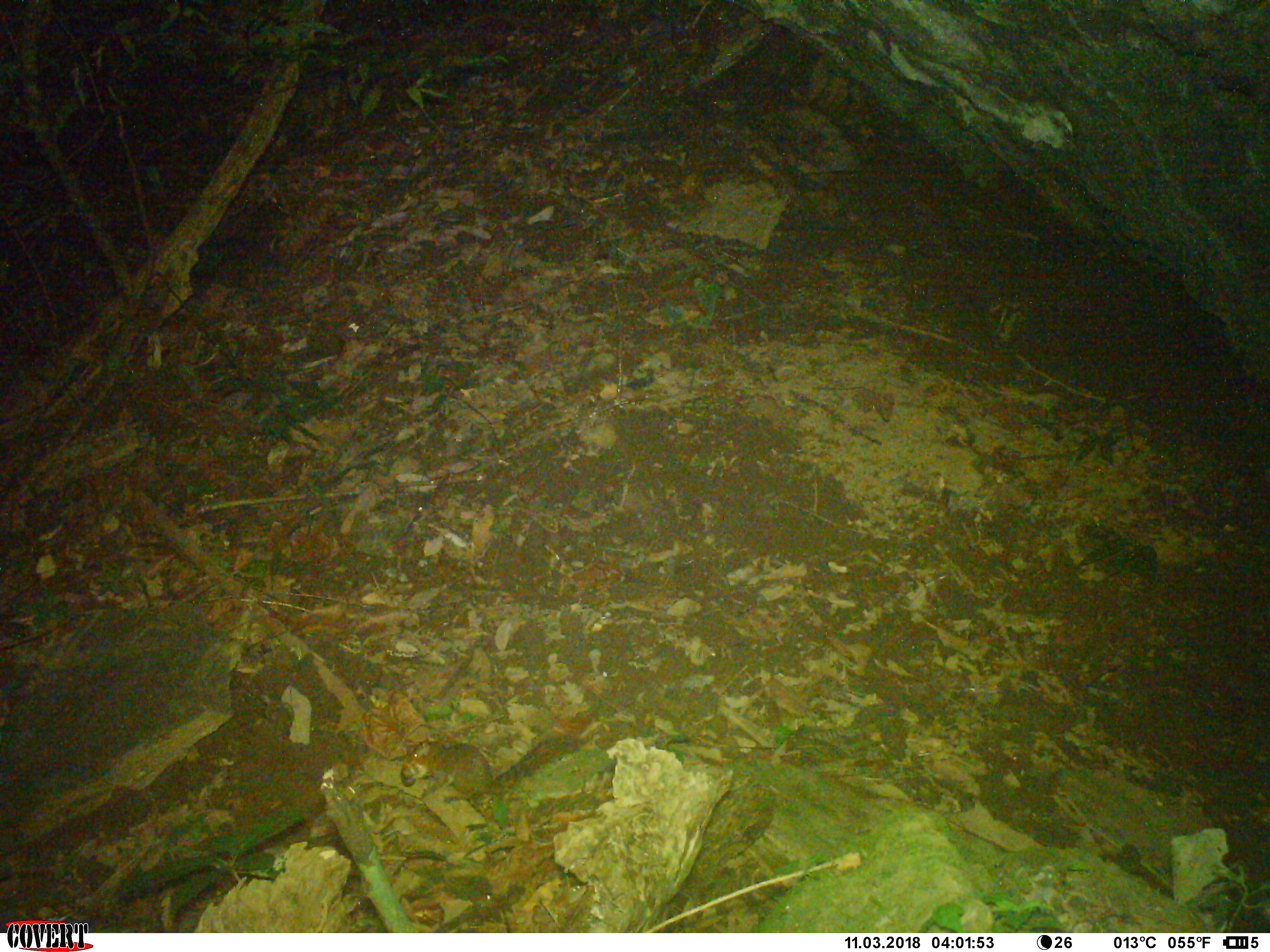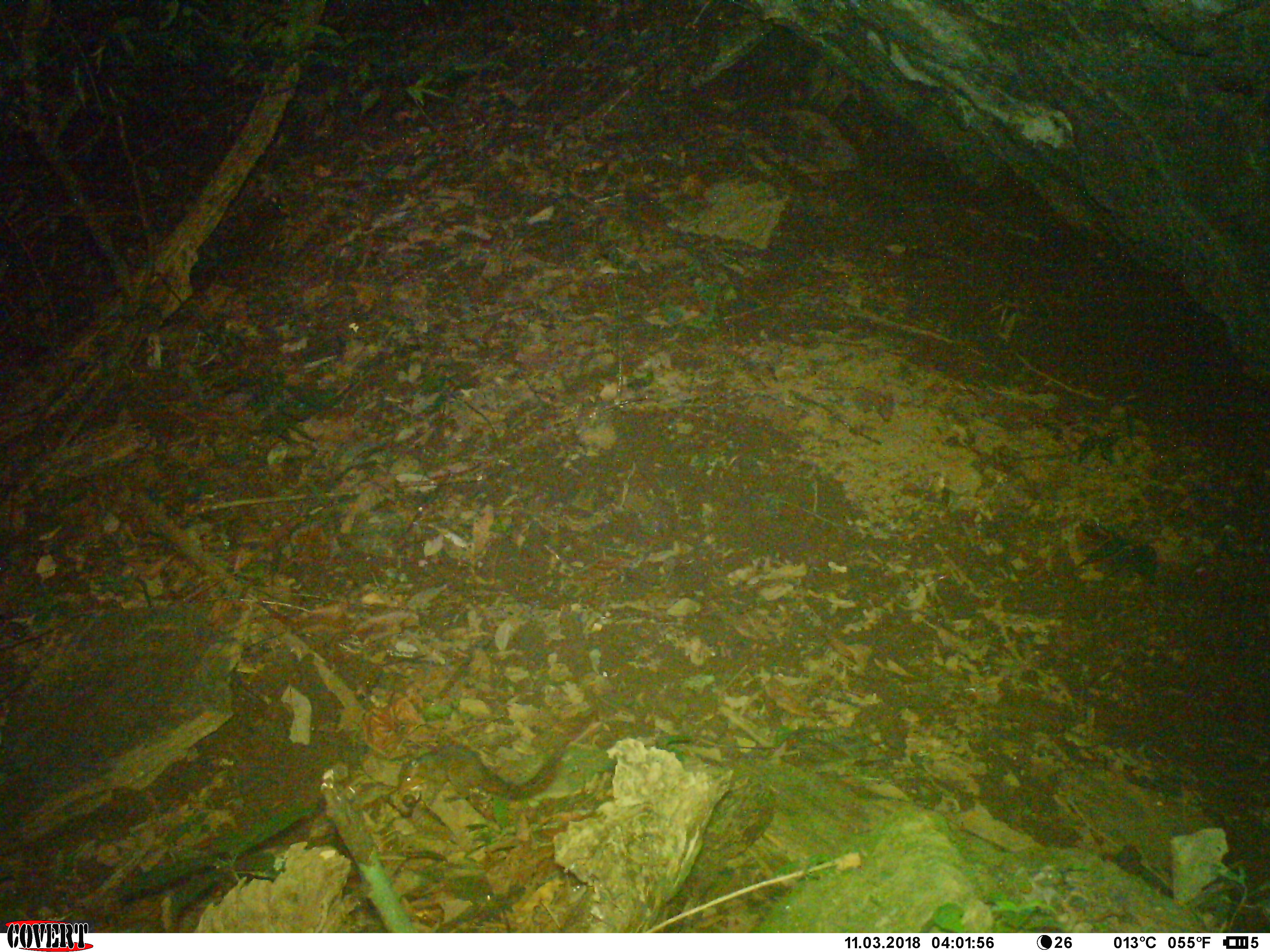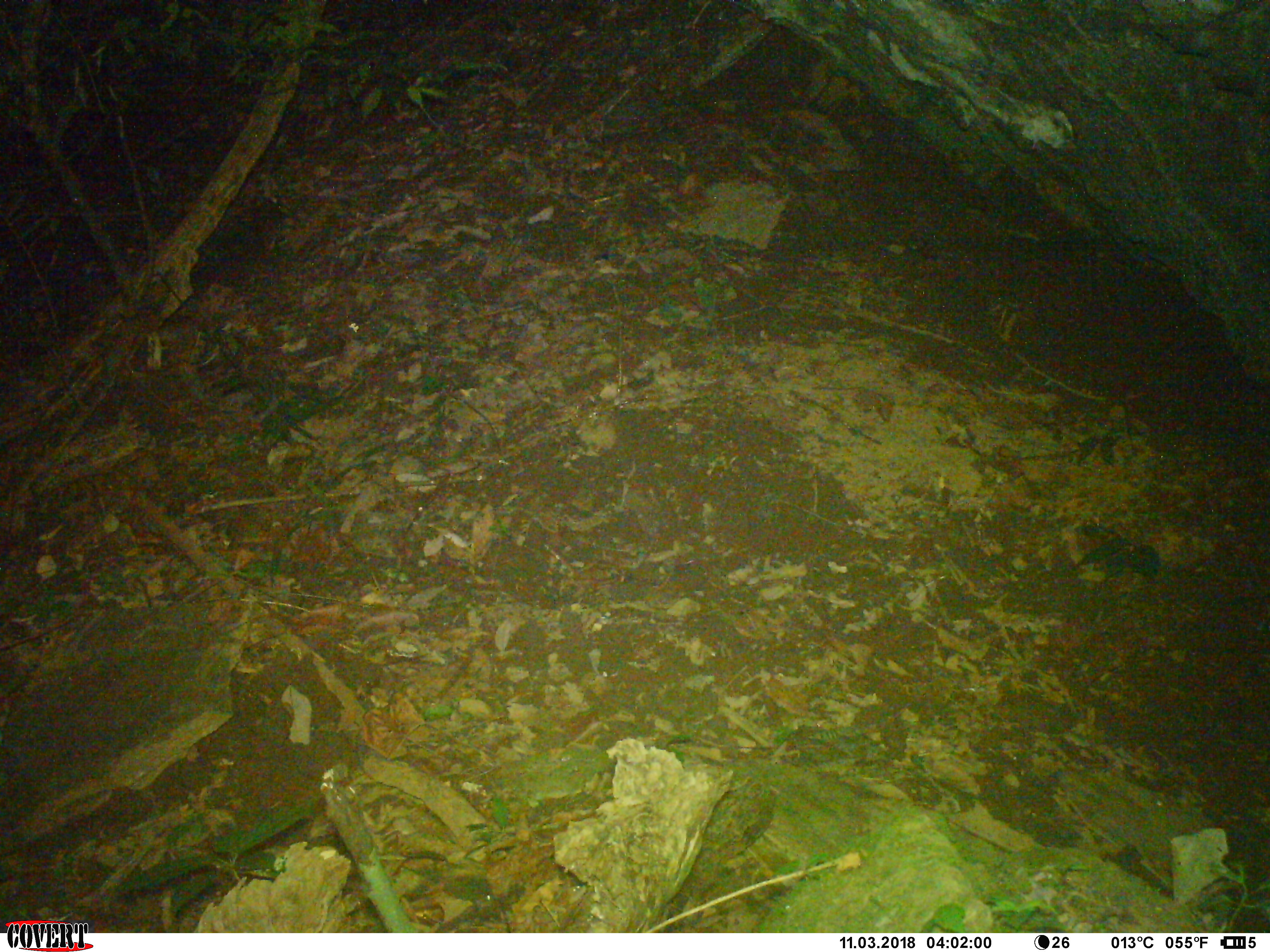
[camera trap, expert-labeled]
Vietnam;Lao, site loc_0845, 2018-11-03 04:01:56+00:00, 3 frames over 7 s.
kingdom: Animalia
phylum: Chordata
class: Mammalia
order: Rodentia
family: Sciuridae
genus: Dremomys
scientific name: Dremomys rufigenis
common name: red-cheeked squirrel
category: red cheeked squirrel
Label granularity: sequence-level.